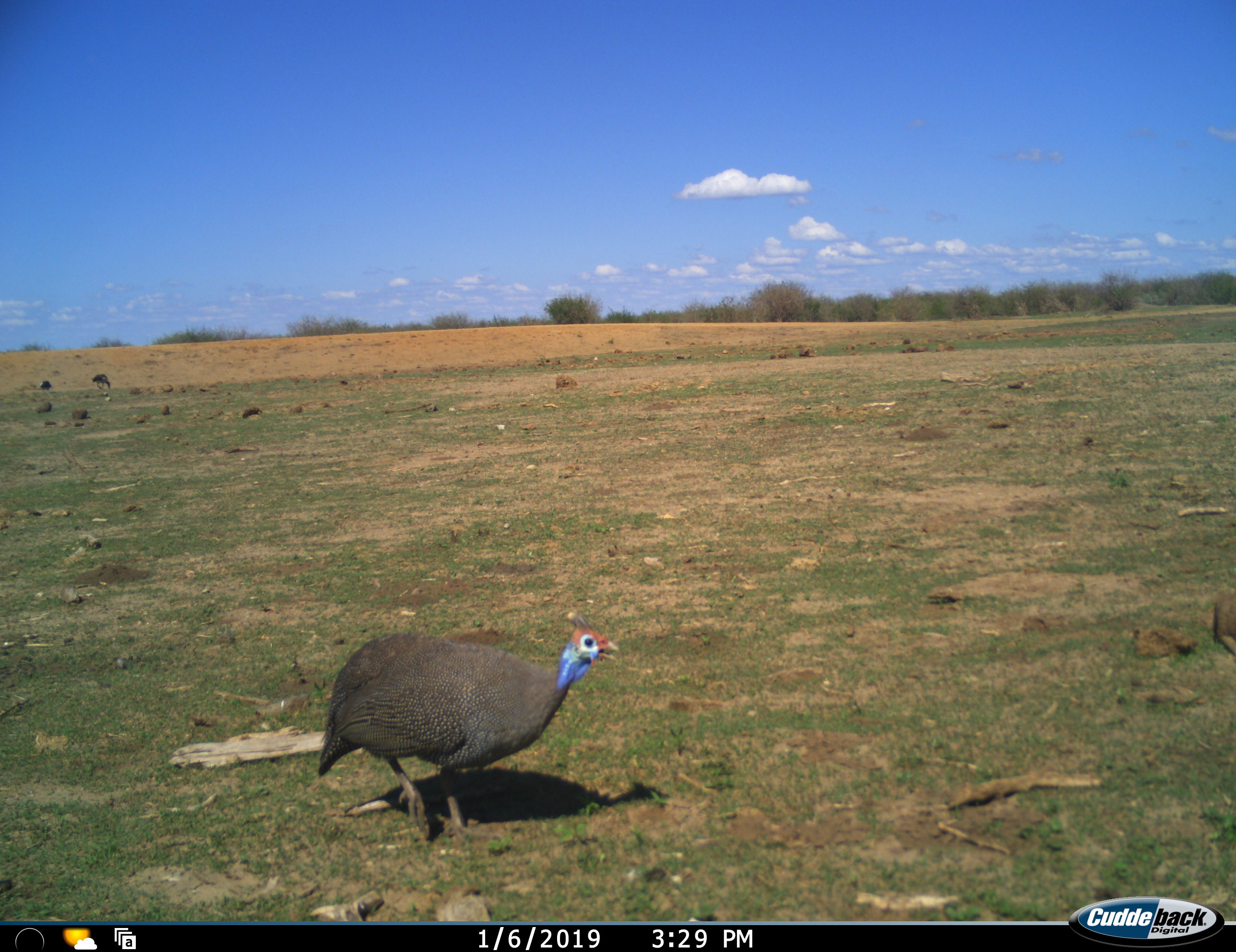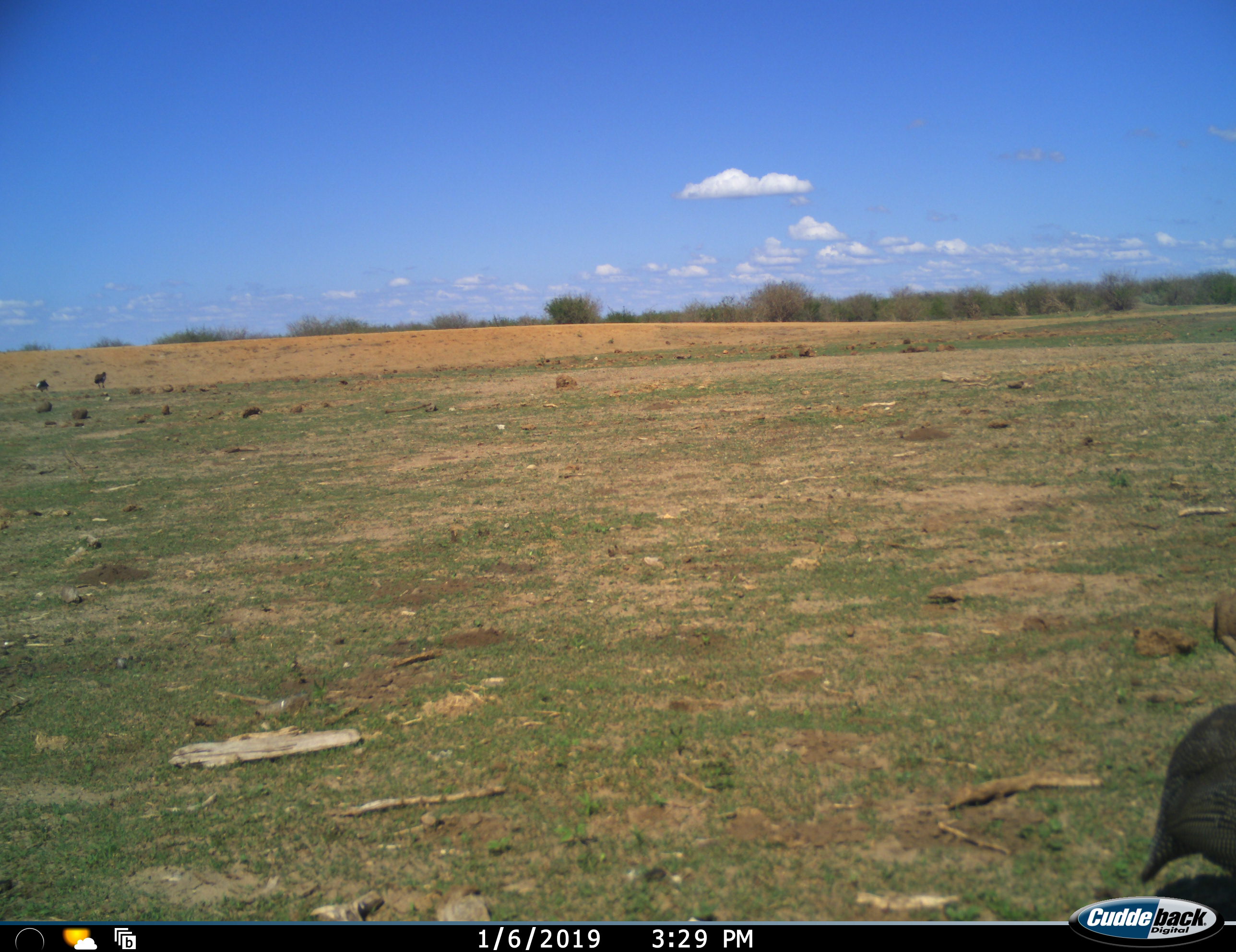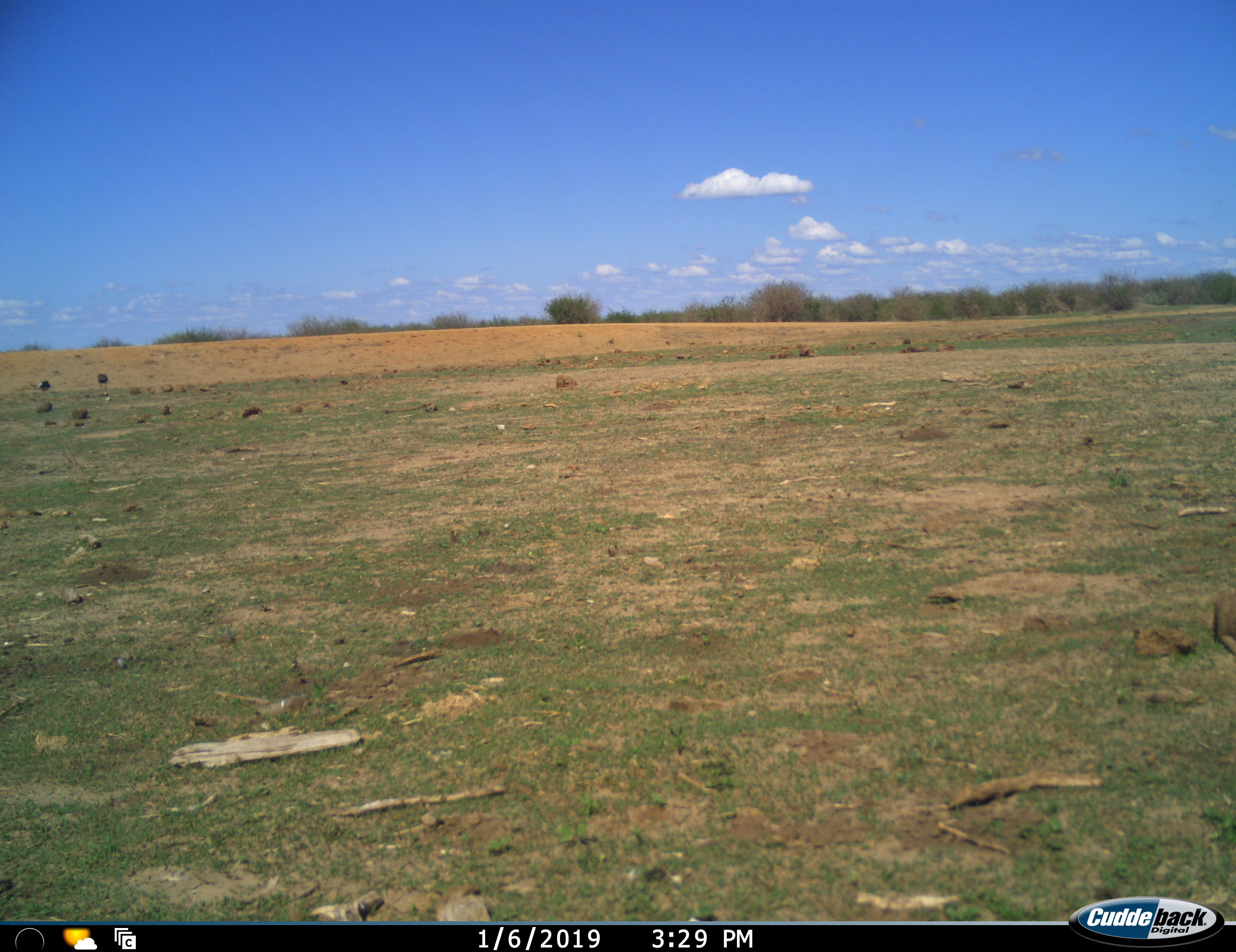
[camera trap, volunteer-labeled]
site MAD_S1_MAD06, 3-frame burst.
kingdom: Animalia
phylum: Chordata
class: Aves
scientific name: Aves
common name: bird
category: birdother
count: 1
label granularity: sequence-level